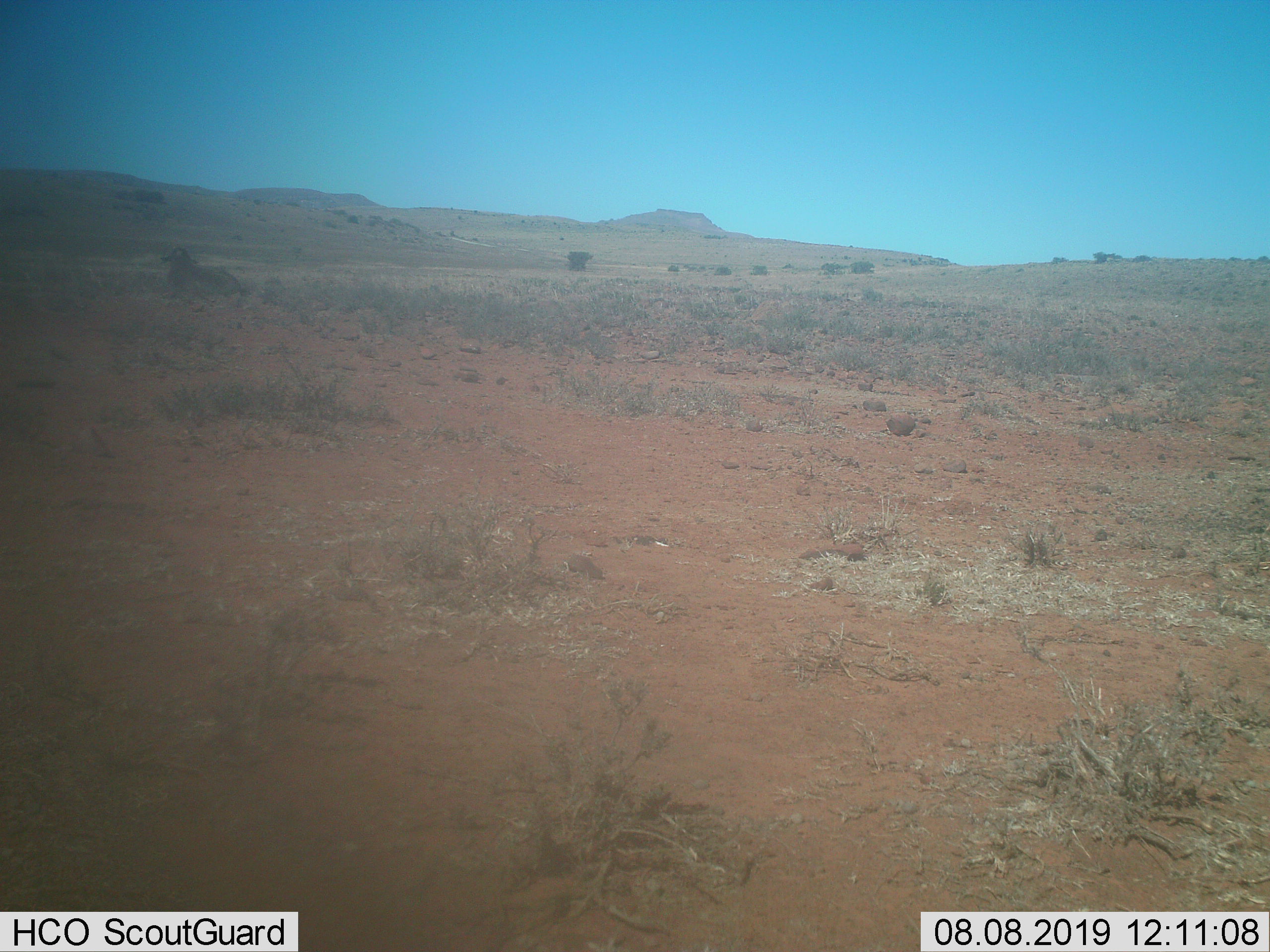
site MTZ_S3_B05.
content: unidentified animal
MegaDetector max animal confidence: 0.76